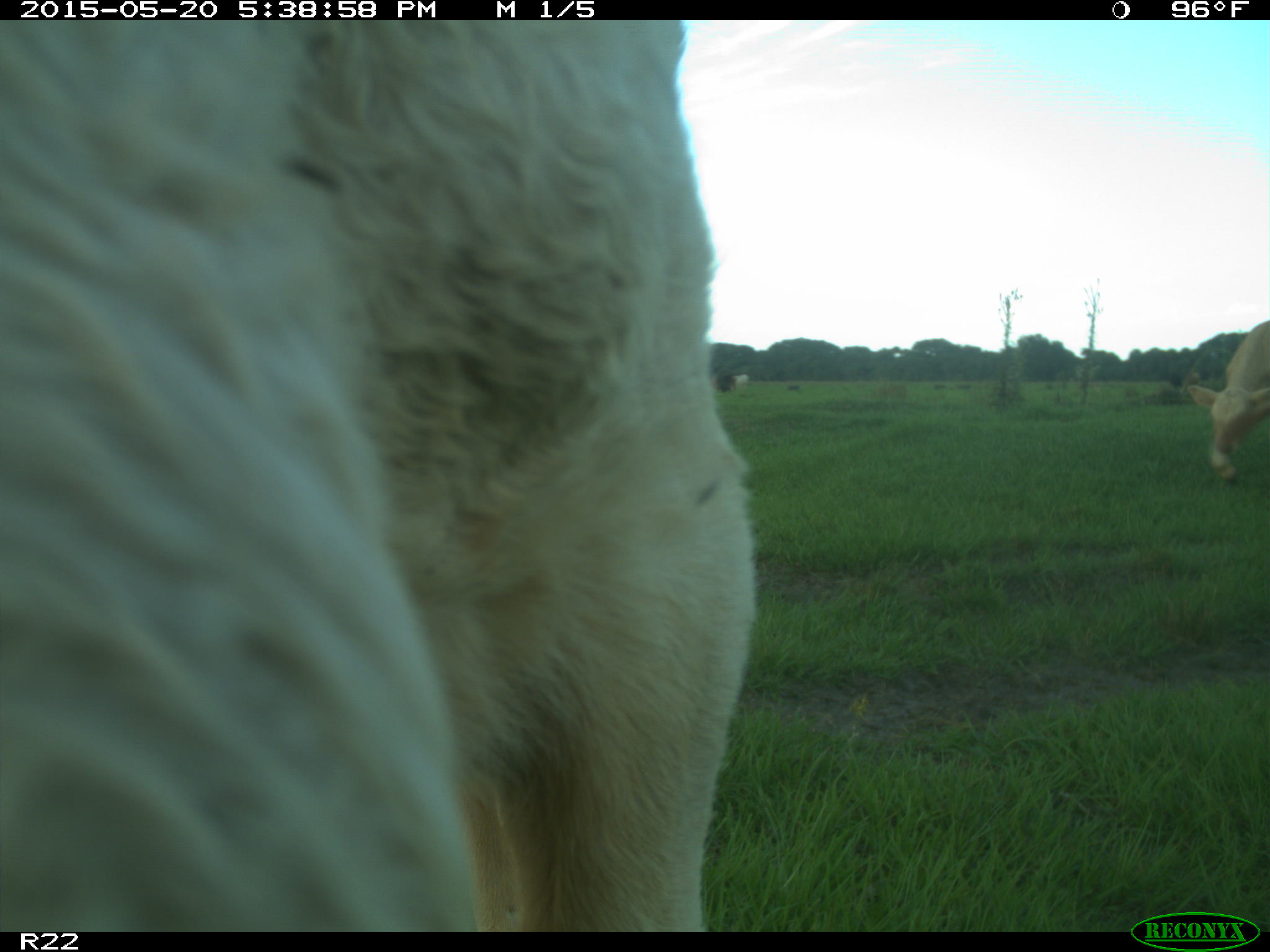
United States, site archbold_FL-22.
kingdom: Animalia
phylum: Chordata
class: Mammalia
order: Artiodactyla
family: Bovidae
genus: Bos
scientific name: Bos taurus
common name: domestic cow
Bos taurus (domestic cow).